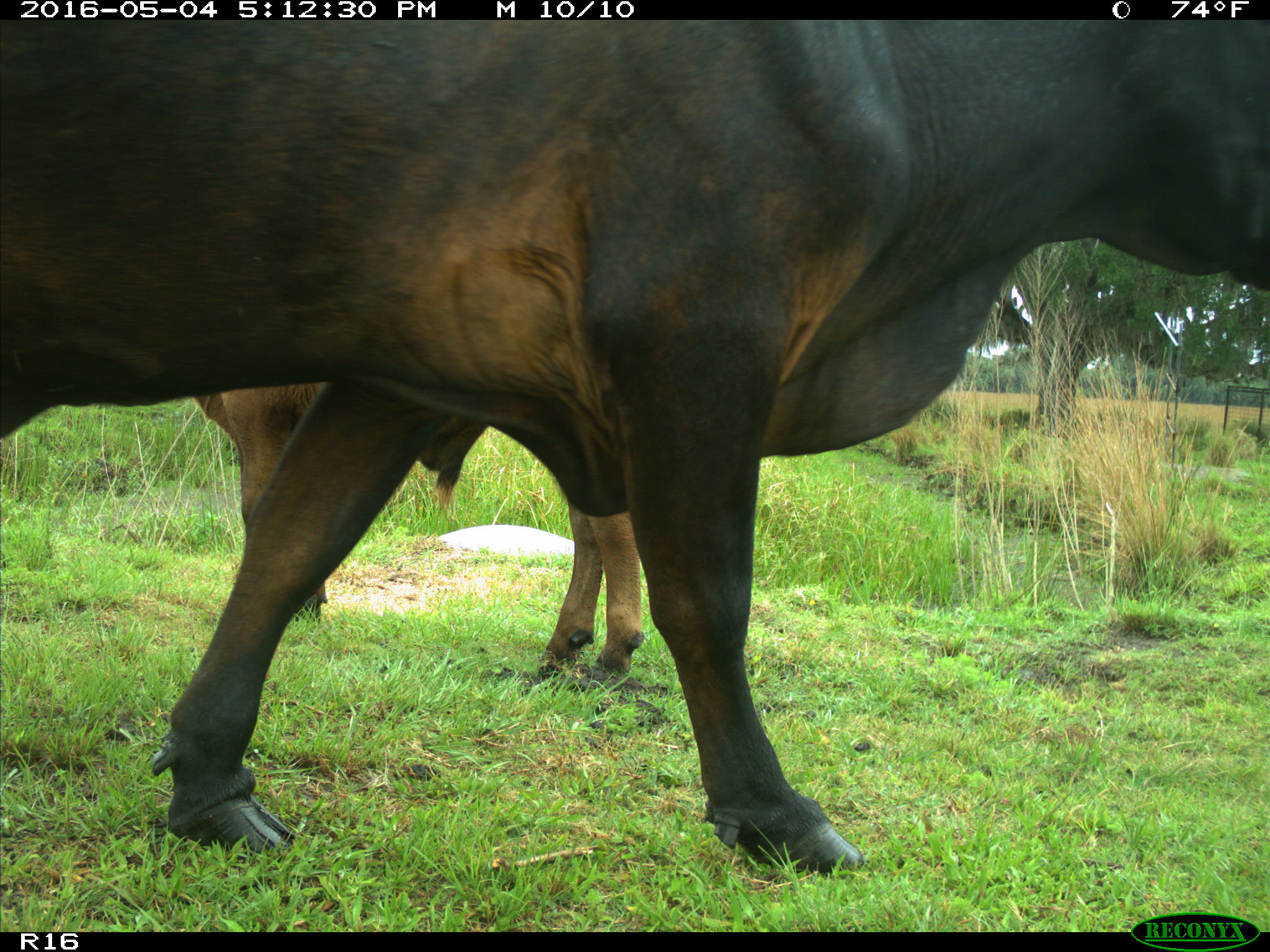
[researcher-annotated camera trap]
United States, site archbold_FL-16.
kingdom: Animalia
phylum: Chordata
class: Mammalia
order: Artiodactyla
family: Bovidae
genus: Bos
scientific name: Bos taurus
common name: domestic cow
Bos taurus (domestic cow).